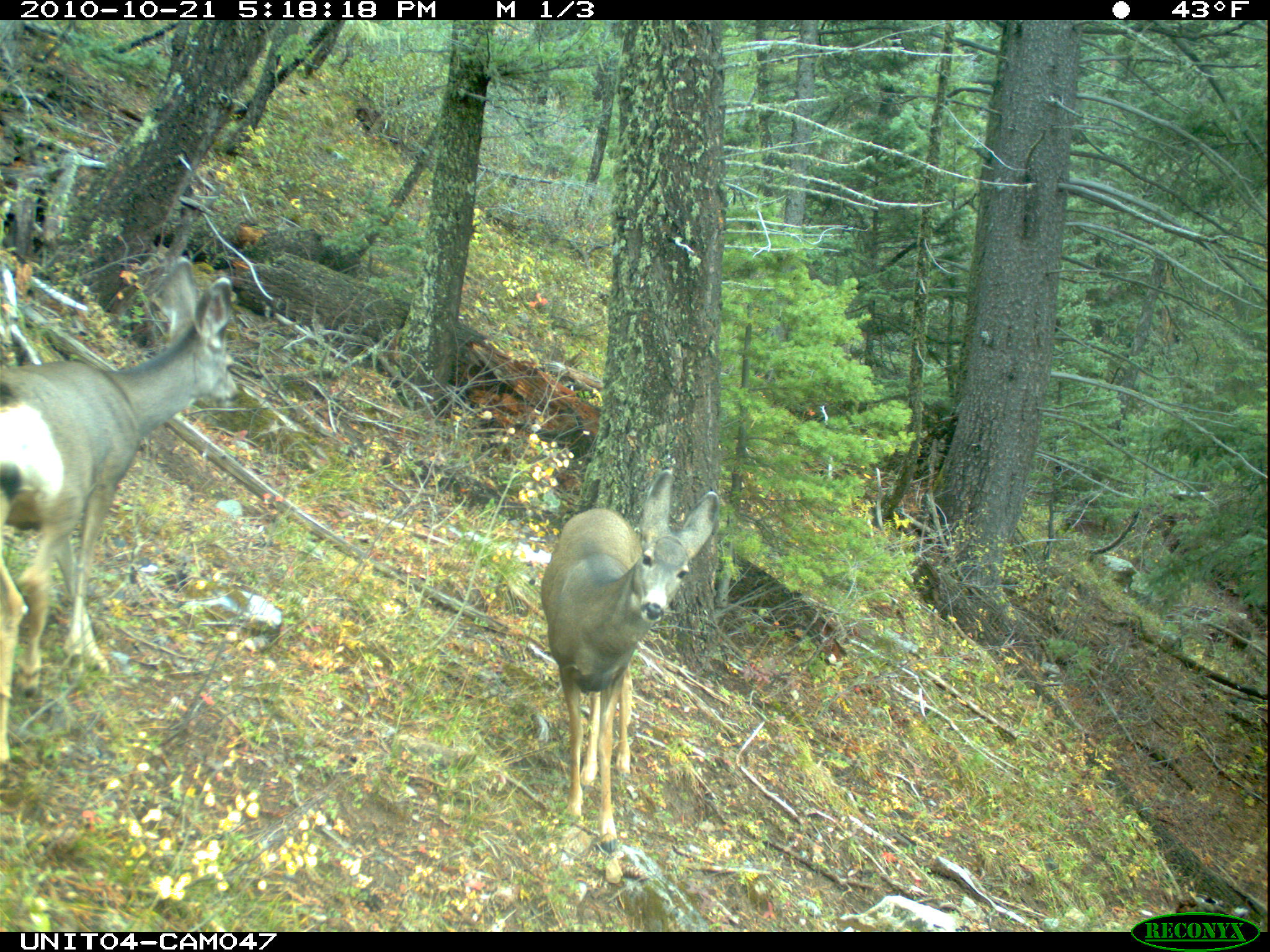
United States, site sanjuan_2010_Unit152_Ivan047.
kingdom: Animalia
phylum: Chordata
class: Mammalia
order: Artiodactyla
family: Cervidae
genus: Odocoileus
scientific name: Odocoileus hemionus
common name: mule deer